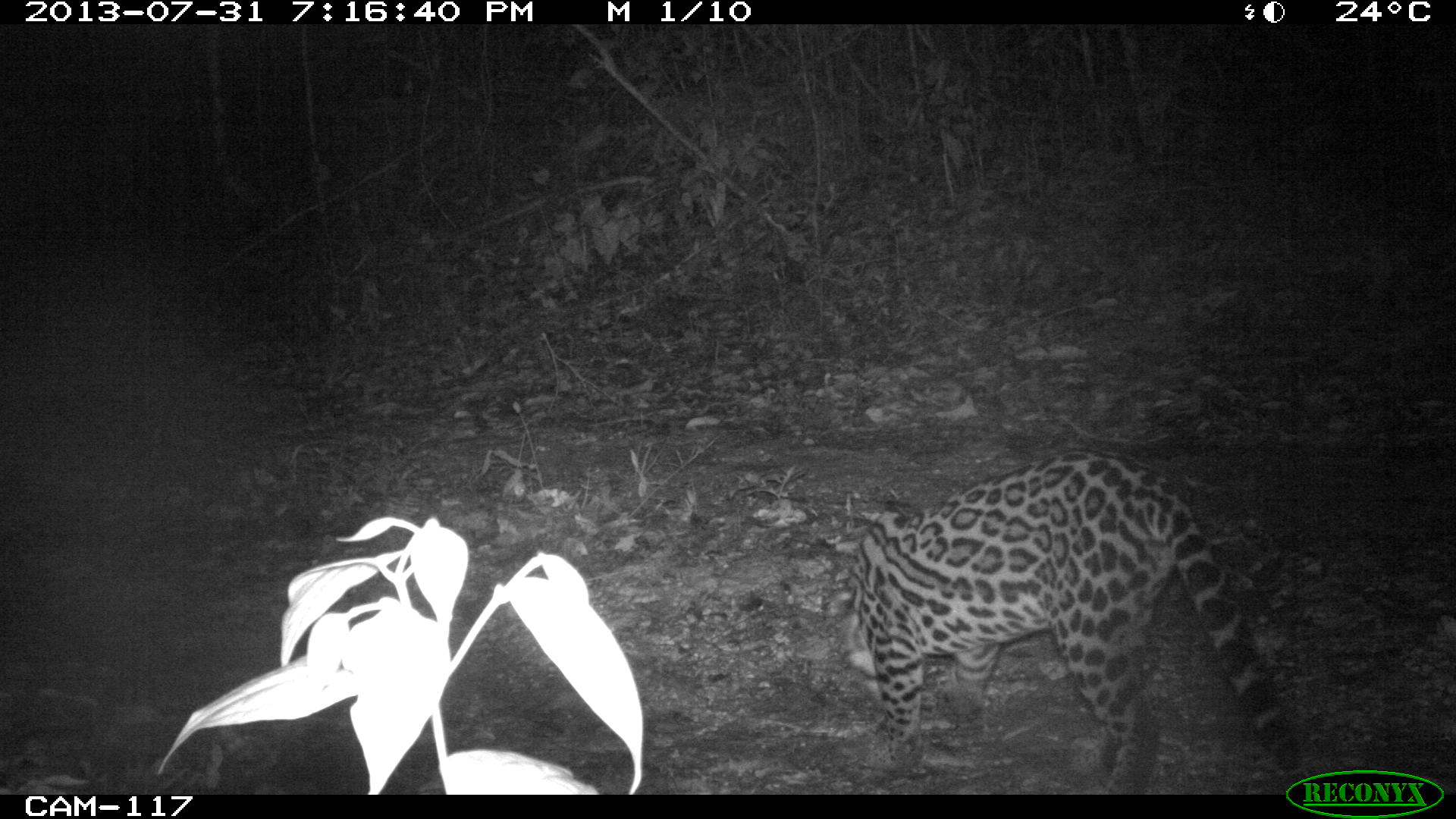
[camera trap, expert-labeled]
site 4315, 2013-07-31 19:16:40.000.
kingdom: Animalia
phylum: Chordata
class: Mammalia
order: Carnivora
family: Felidae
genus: Leopardus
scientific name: Leopardus pardalis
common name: ocelot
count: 1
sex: female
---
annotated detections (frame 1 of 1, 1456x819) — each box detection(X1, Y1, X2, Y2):
leopardus pardalis: detection(843, 443, 1307, 791)